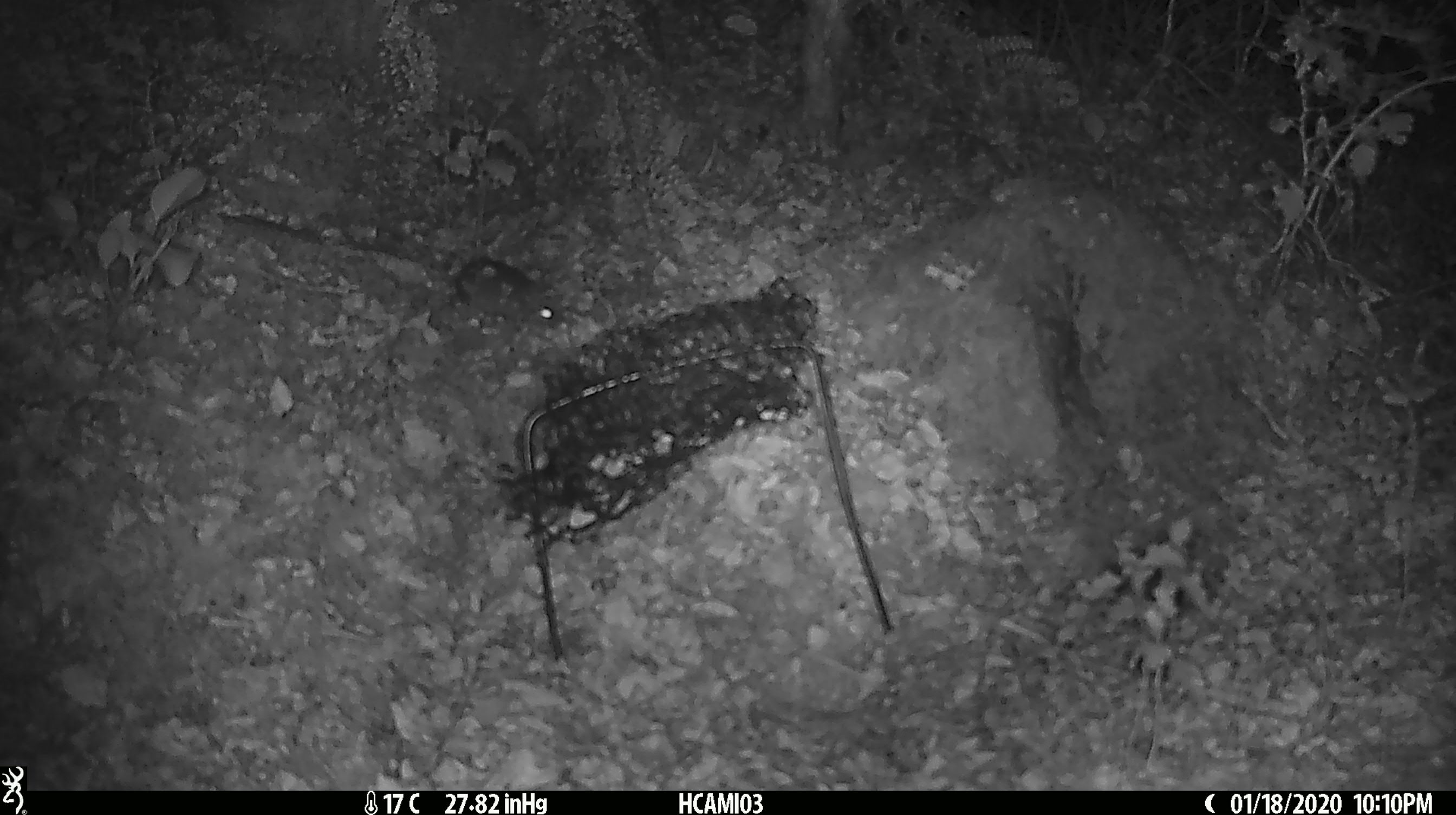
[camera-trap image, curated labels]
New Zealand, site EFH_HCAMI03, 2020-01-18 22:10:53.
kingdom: Animalia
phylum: Chordata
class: Mammalia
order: Rodentia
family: Muridae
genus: Mus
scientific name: Mus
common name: mouse